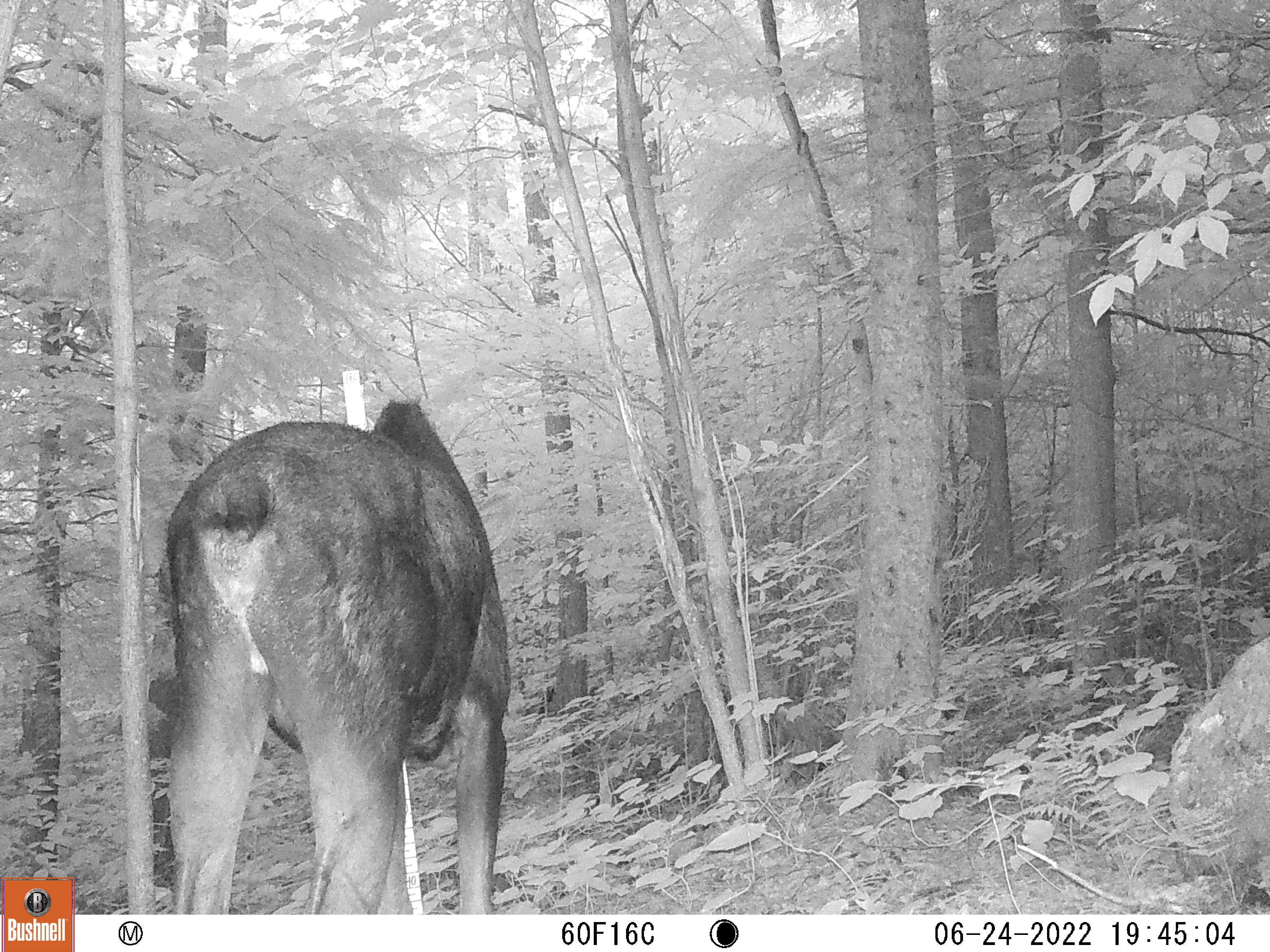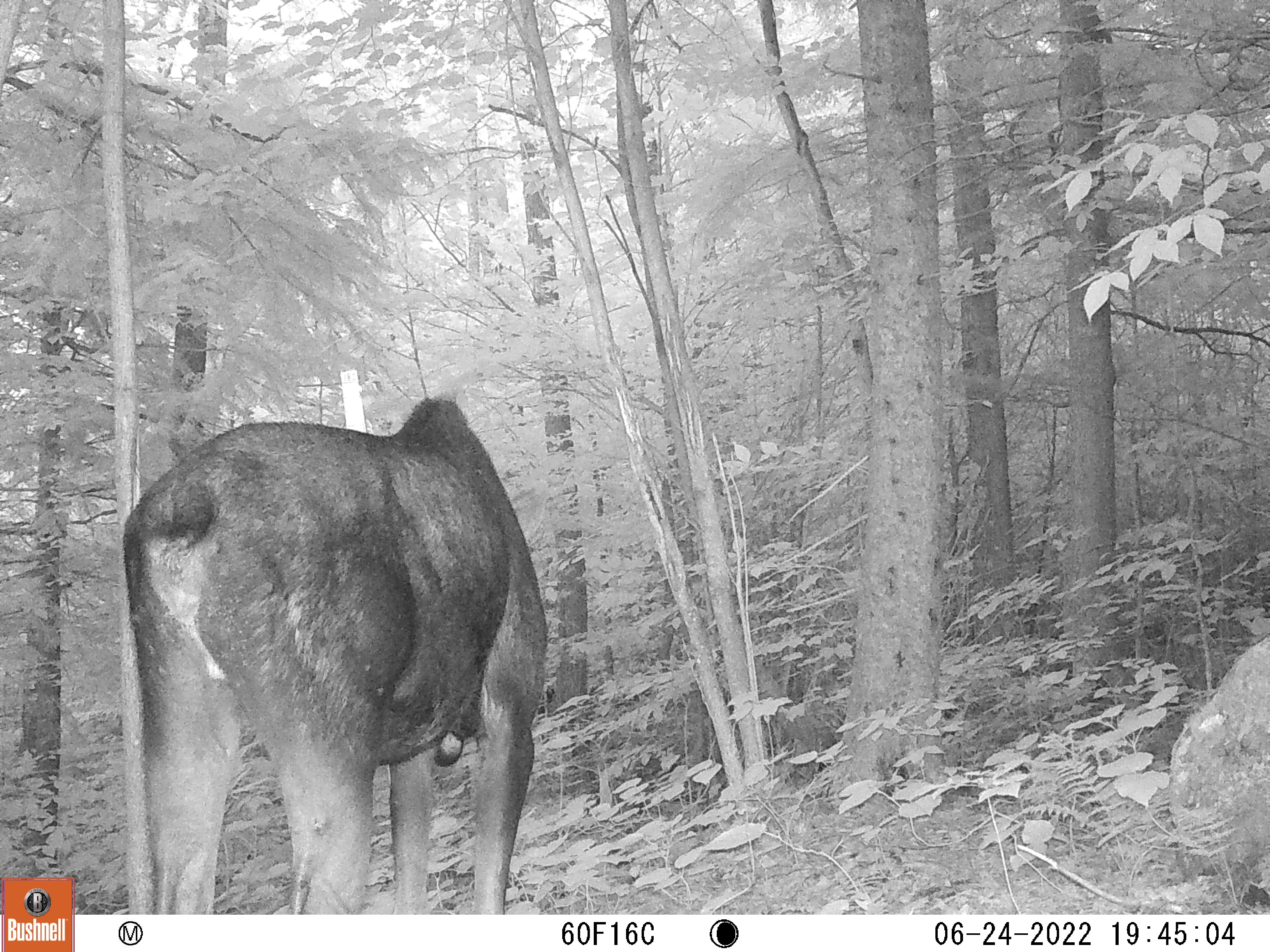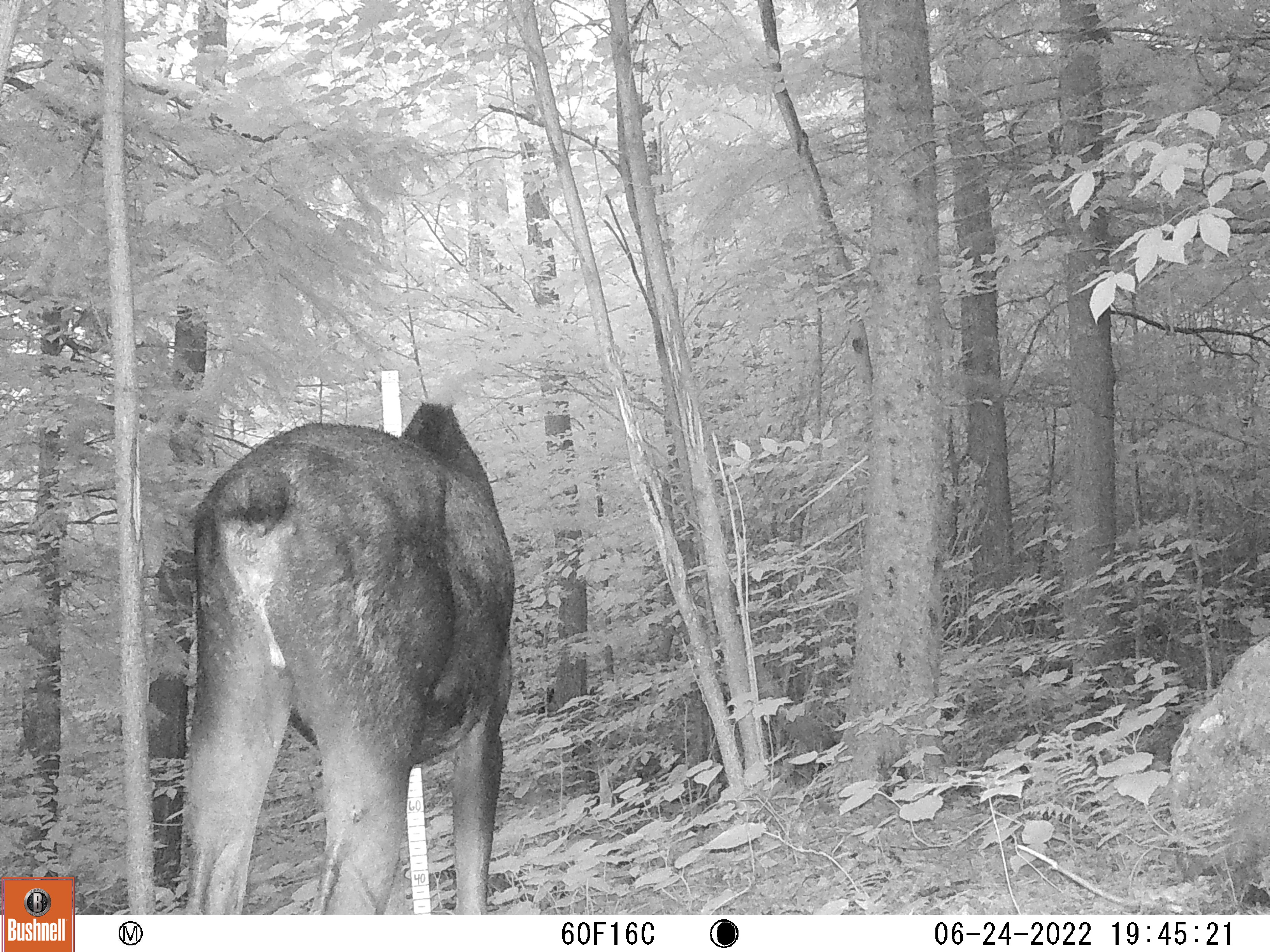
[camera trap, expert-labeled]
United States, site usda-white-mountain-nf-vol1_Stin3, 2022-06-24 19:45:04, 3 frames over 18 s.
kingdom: Animalia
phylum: Chordata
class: Mammalia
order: Artiodactyla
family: Cervidae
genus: Alces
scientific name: Alces alces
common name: moose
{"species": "moose (Alces alces)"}